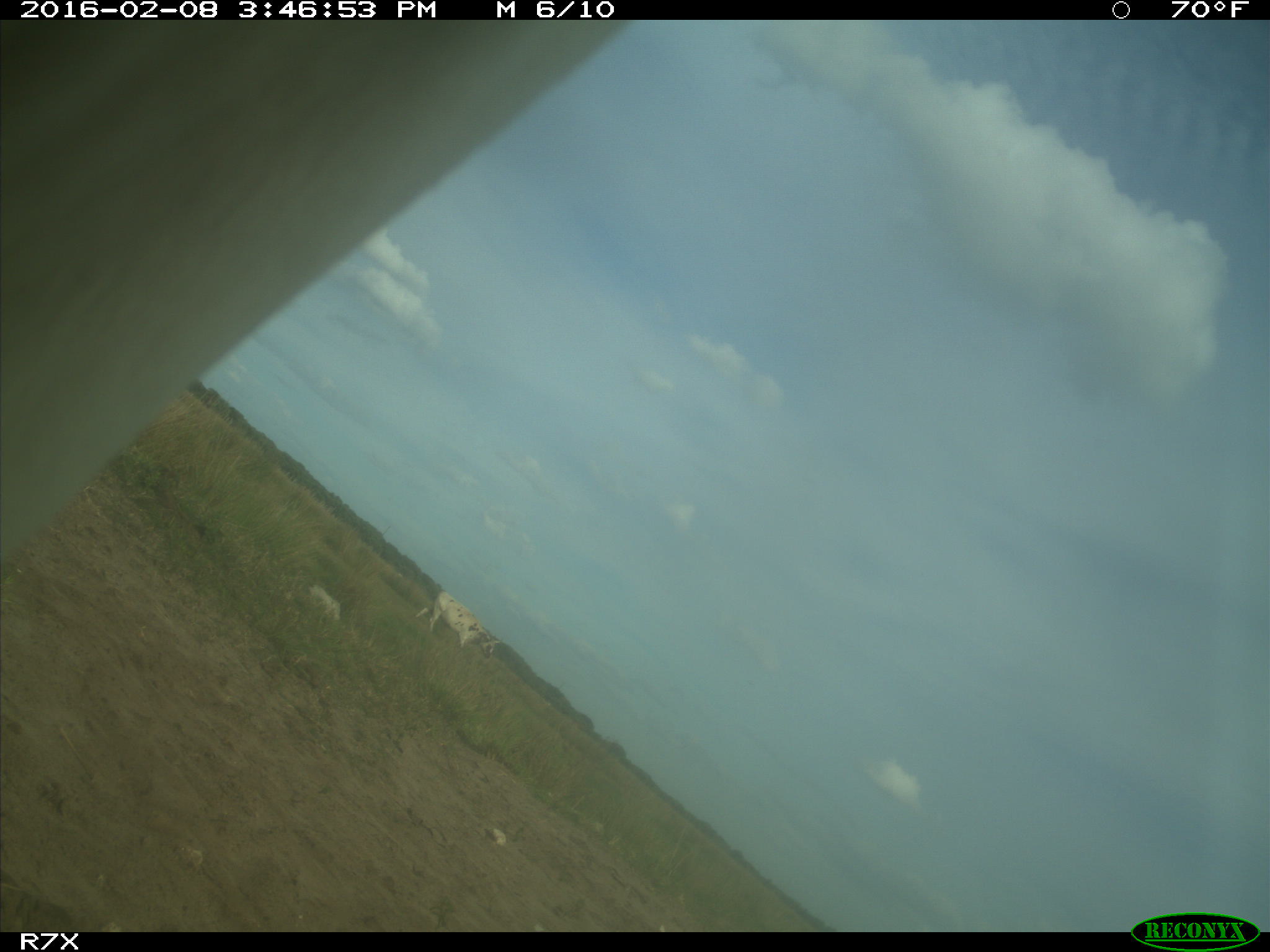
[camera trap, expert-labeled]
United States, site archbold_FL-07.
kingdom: Animalia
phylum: Chordata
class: Mammalia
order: Artiodactyla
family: Bovidae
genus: Bos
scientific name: Bos taurus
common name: domestic cow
Bos taurus (domestic cow).